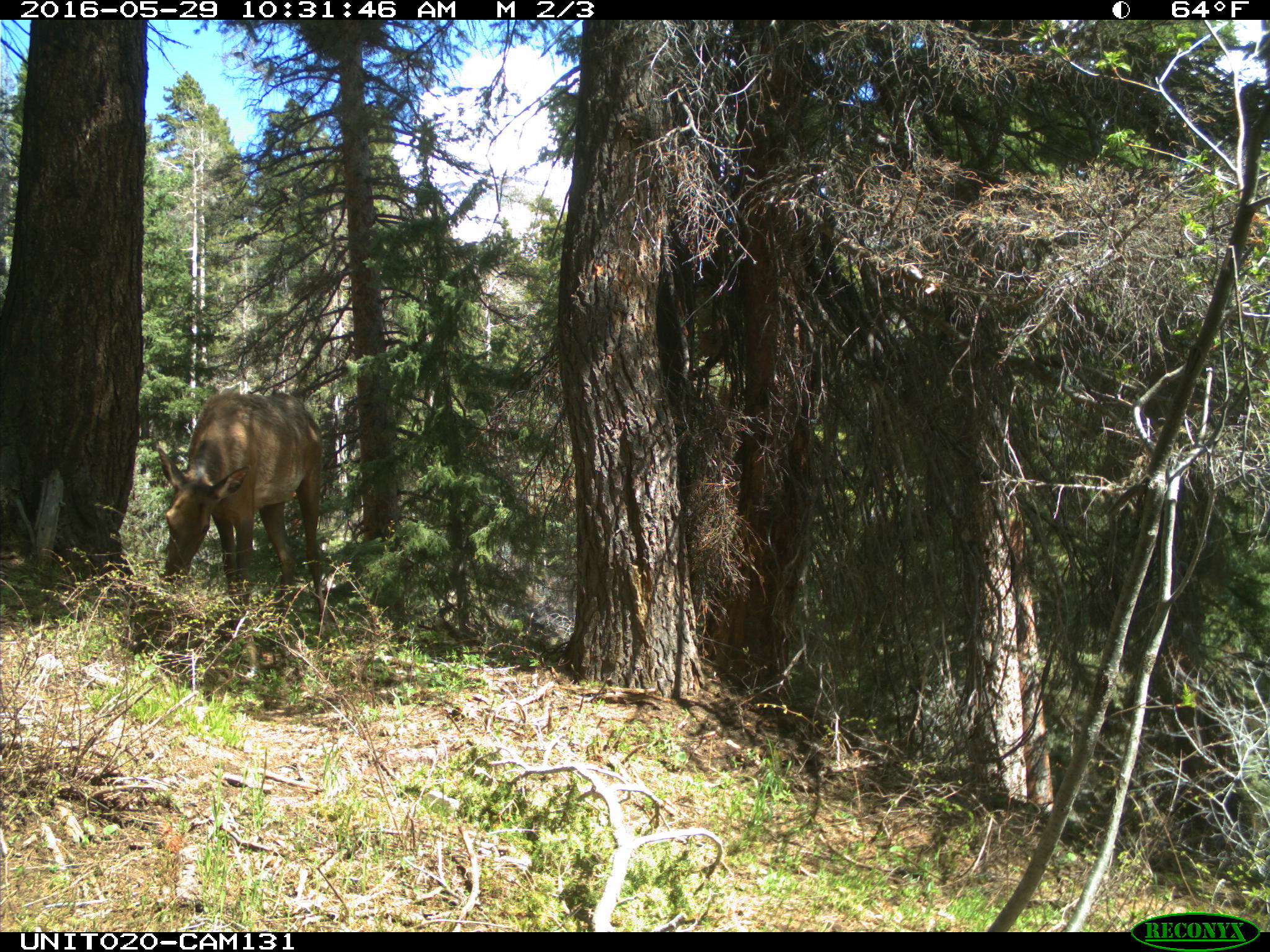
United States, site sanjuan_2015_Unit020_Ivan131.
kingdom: Animalia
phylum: Chordata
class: Mammalia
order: Artiodactyla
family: Cervidae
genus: Cervus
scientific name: Cervus elaphus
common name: red deer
Cervus elaphus (red deer).